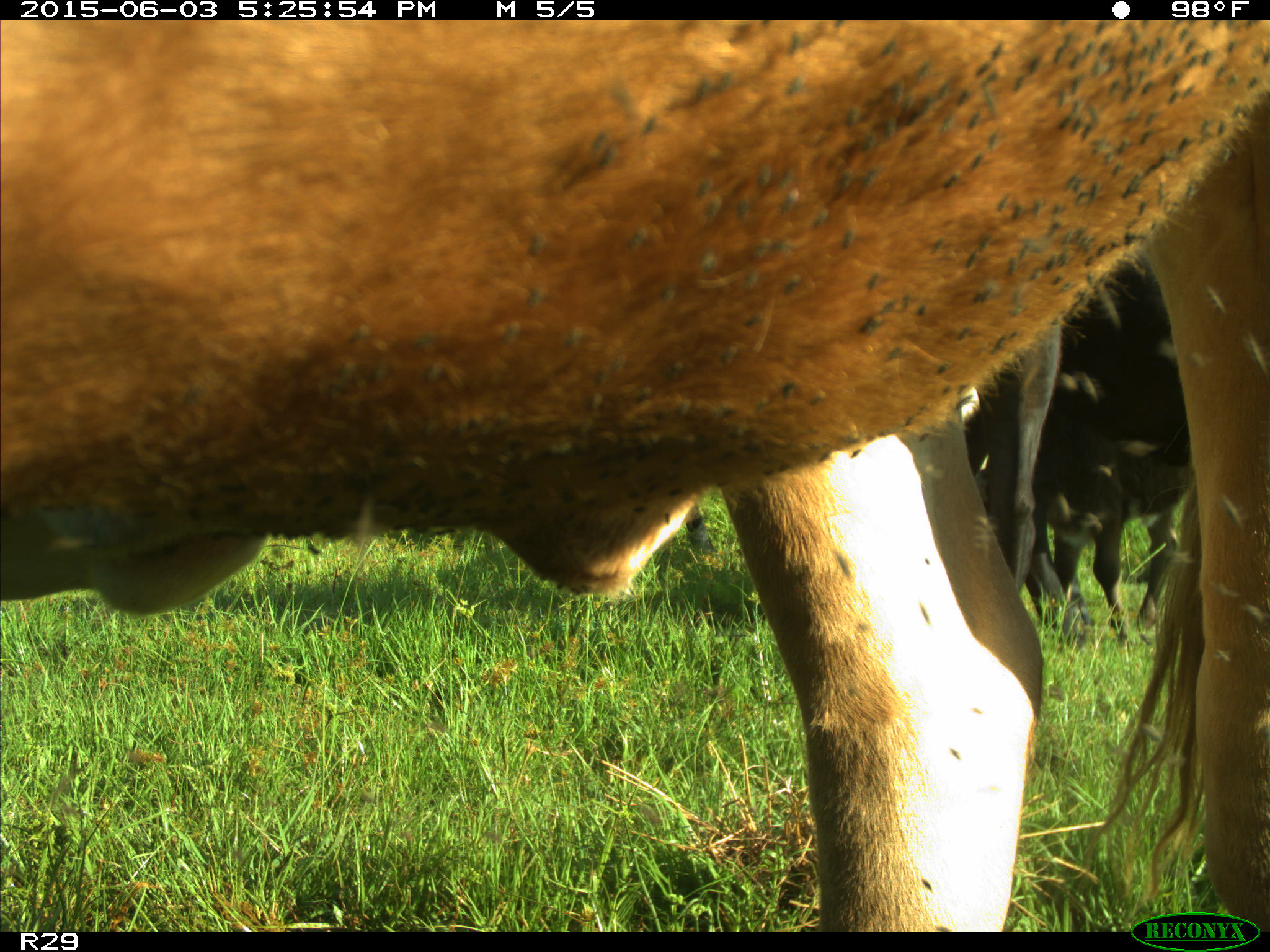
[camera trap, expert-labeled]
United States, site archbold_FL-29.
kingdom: Animalia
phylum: Chordata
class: Mammalia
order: Artiodactyla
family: Bovidae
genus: Bos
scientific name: Bos taurus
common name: domestic cow